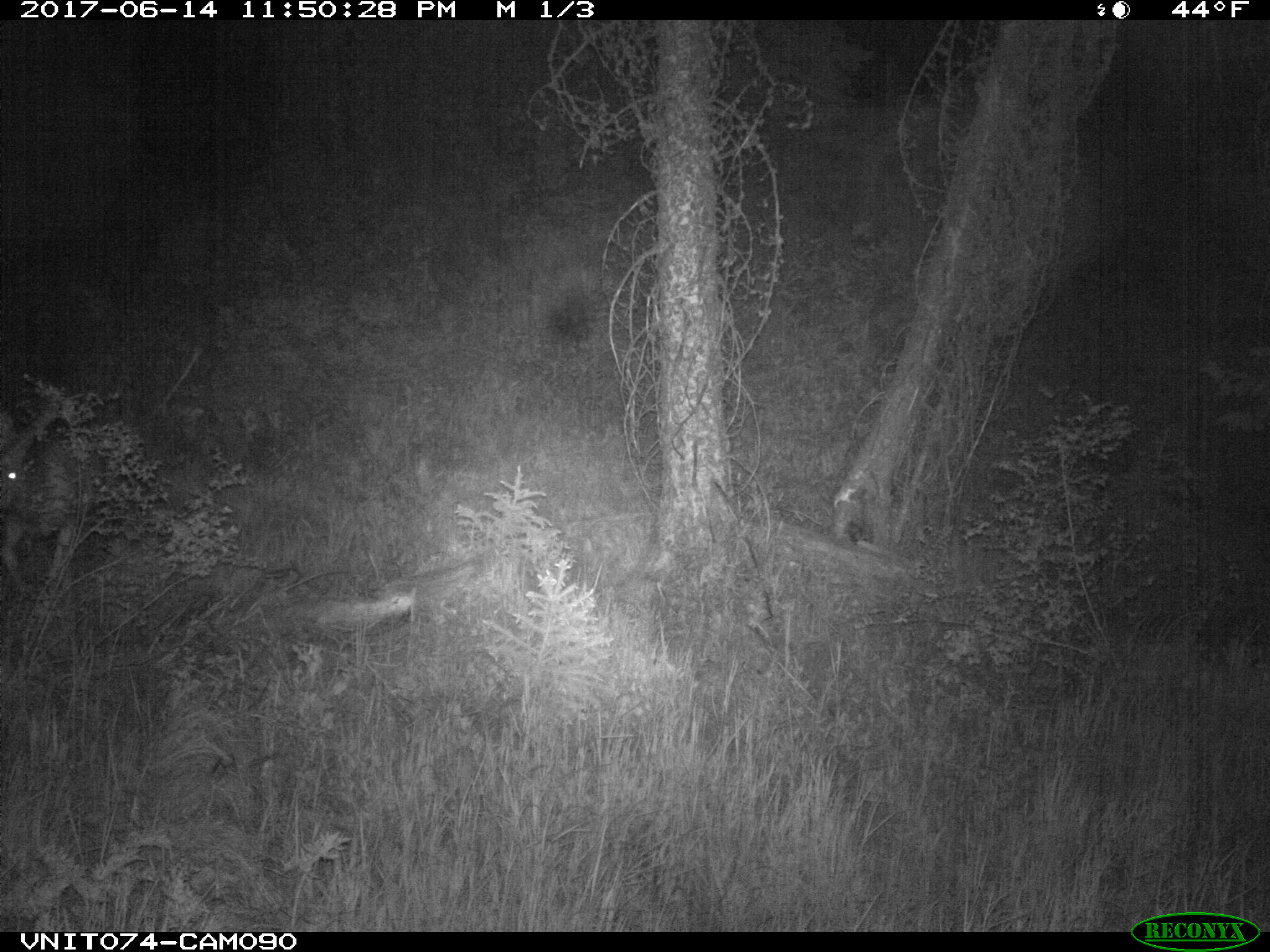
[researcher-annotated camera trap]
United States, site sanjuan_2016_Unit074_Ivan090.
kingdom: Animalia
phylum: Chordata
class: Mammalia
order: Artiodactyla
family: Cervidae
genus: Cervus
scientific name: Cervus elaphus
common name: red deer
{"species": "Cervus elaphus (red deer)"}